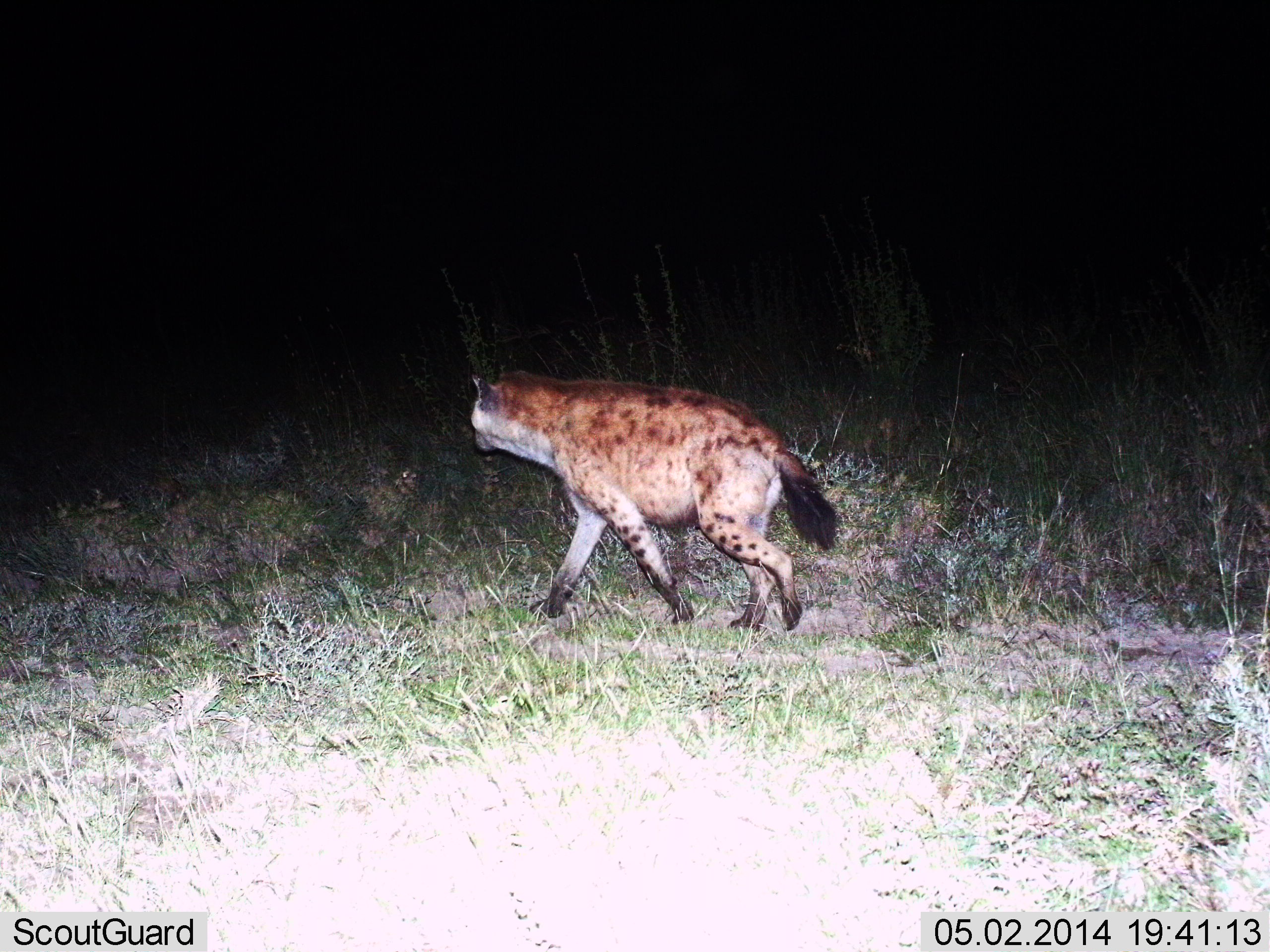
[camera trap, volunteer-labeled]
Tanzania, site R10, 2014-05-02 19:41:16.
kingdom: Animalia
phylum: Chordata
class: Mammalia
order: Carnivora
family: Hyaenidae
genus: Crocuta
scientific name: Crocuta crocuta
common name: spotted hyena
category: hyenaspotted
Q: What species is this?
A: Hyenaspotted (spotted hyena) (Crocuta crocuta).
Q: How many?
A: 1.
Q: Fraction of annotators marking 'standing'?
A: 0%.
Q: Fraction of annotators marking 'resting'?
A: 0%.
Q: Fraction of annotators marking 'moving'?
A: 100%.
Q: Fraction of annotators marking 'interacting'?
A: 0%.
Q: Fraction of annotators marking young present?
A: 0%.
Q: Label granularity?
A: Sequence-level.